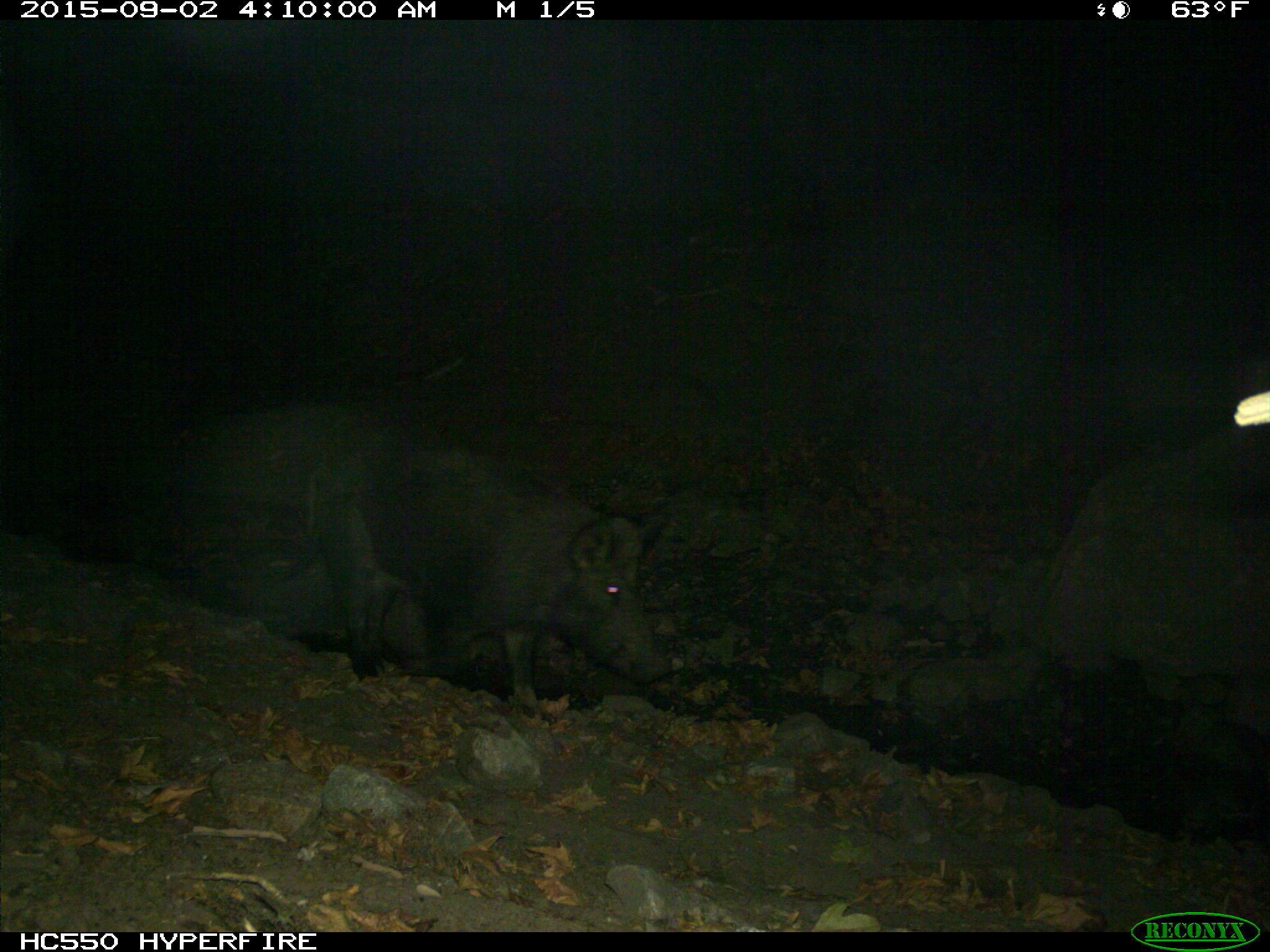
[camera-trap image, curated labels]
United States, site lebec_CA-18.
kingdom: Animalia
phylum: Chordata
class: Mammalia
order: Artiodactyla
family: Suidae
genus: Sus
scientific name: Sus scrofa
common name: wild boar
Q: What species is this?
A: Sus scrofa (wild boar).